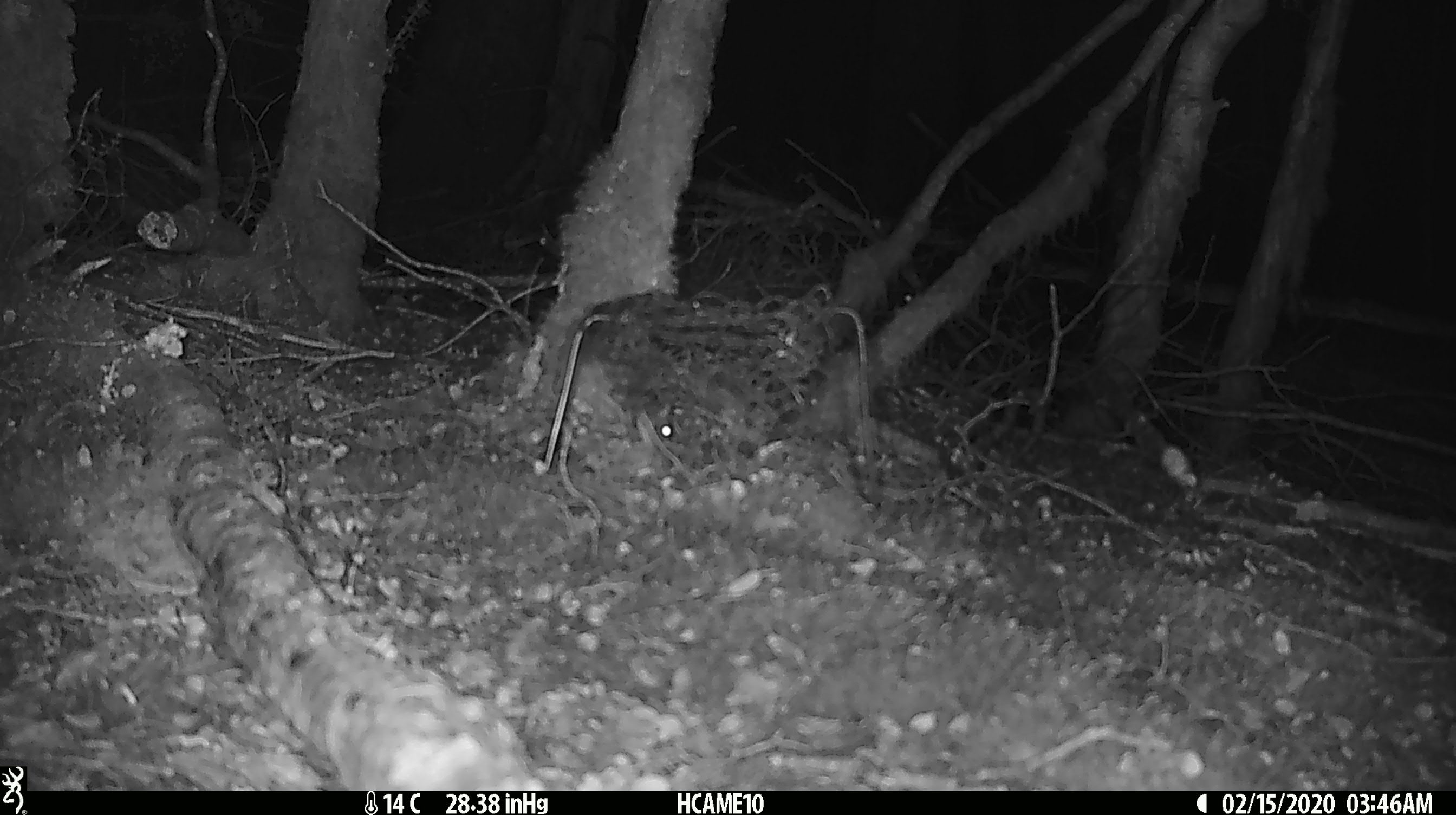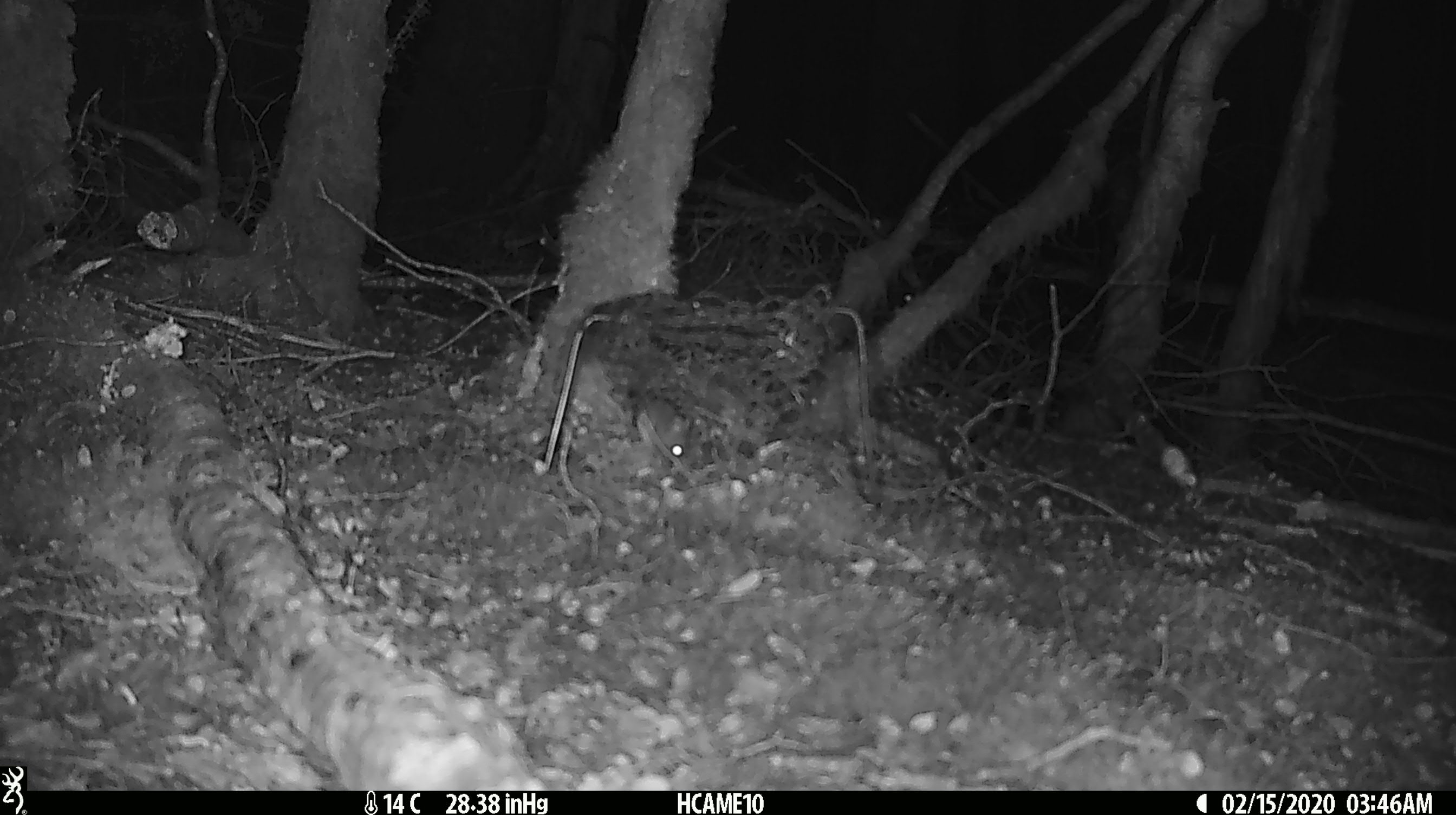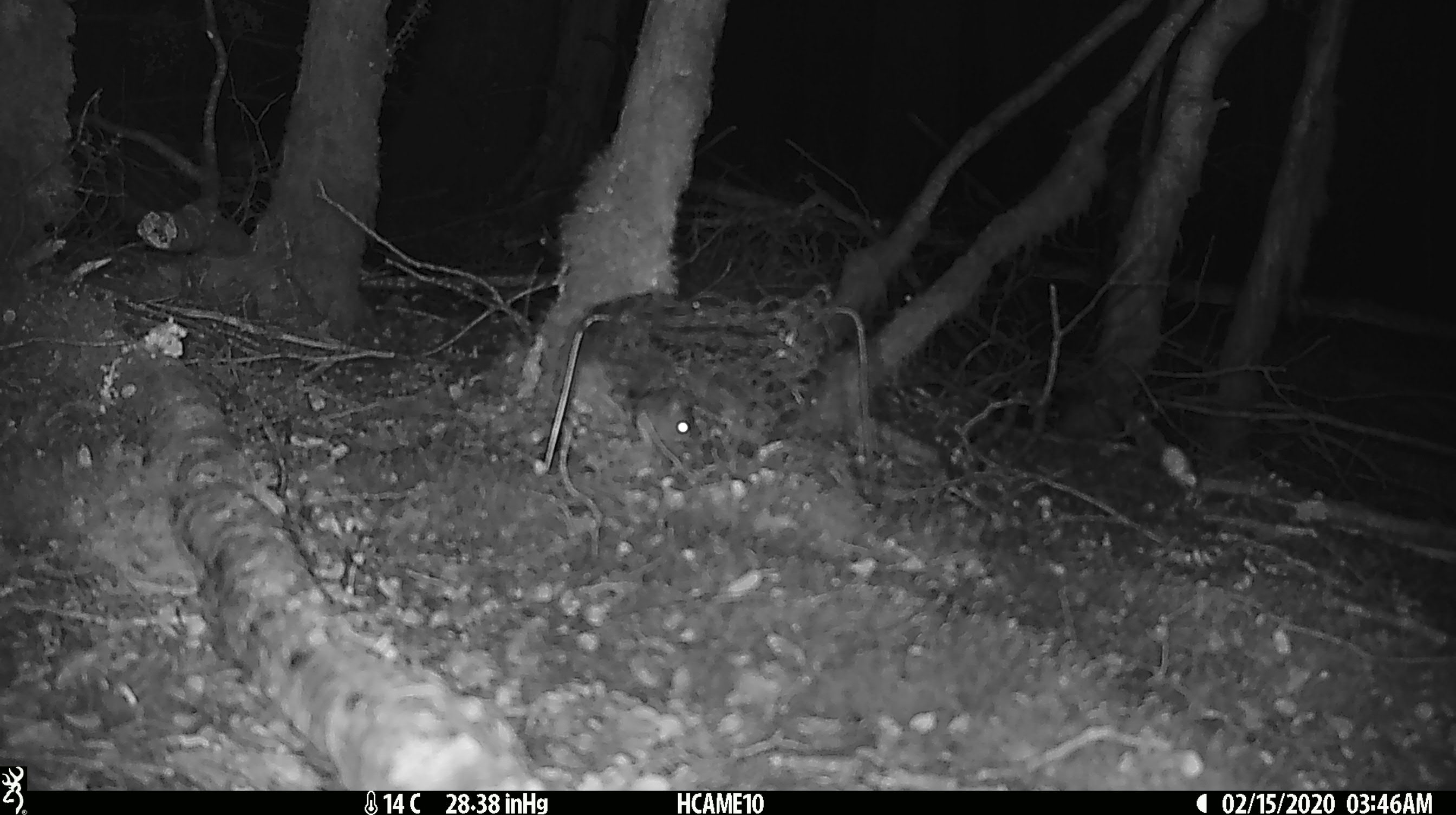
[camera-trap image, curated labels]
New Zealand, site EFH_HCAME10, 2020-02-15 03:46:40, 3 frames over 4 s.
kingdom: Animalia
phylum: Chordata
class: Mammalia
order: Rodentia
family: Muridae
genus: Mus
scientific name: Mus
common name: mouse